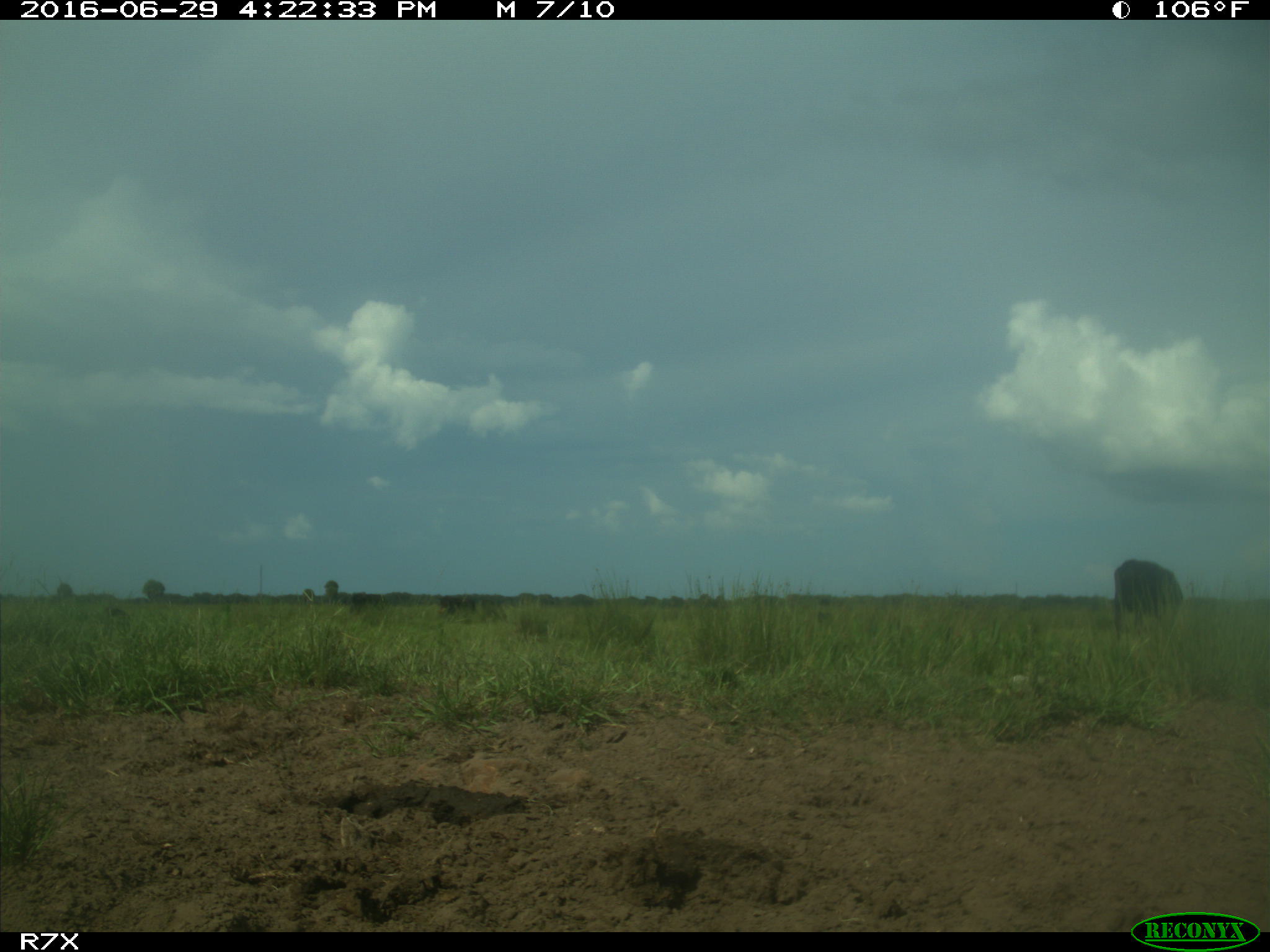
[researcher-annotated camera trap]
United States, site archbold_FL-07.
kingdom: Animalia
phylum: Chordata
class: Mammalia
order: Artiodactyla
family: Bovidae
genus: Bos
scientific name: Bos taurus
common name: domestic cow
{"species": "Bos taurus (domestic cow)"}